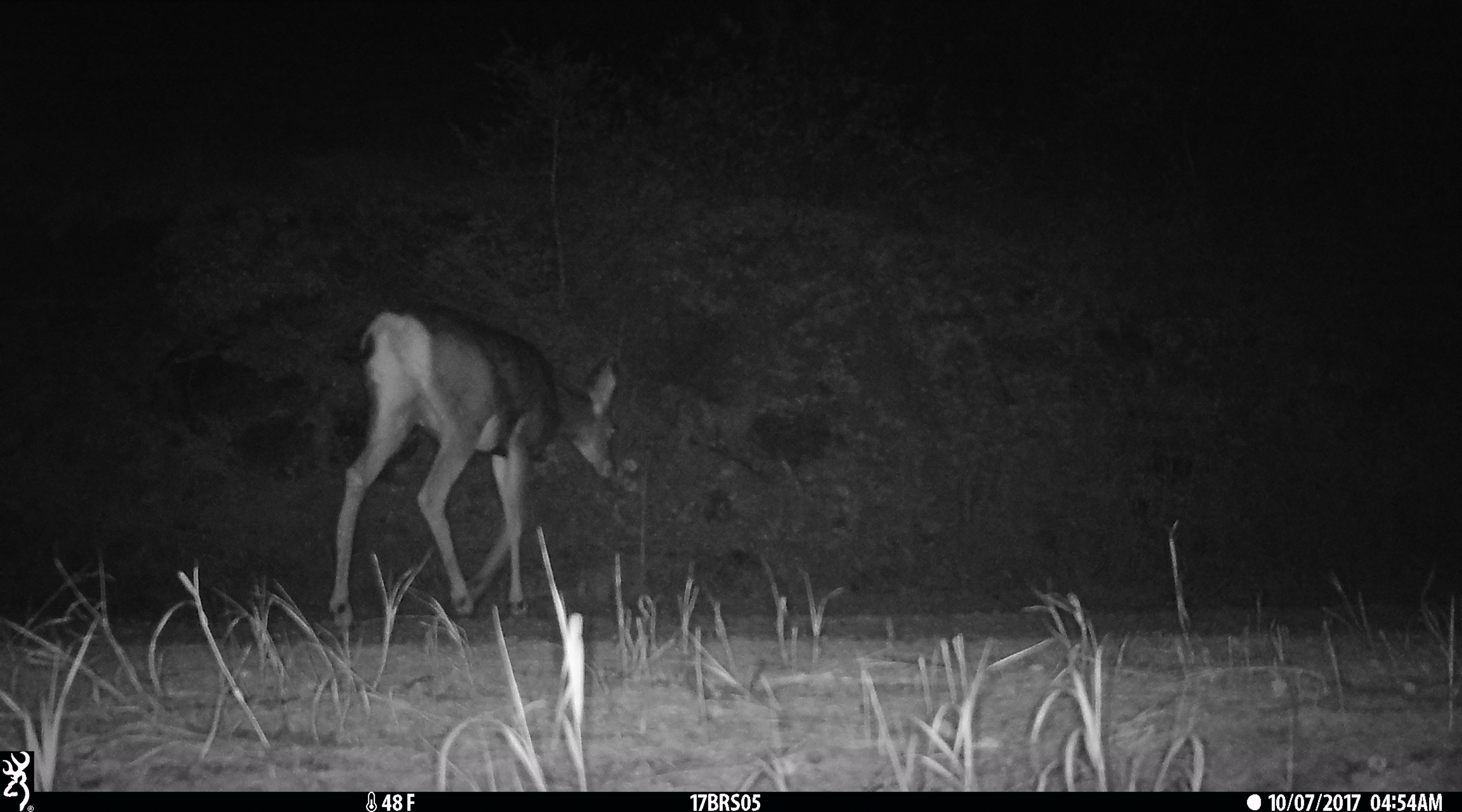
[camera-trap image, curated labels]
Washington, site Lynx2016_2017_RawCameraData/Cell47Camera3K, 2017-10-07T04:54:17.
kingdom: Animalia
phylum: Chordata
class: Mammalia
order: Artiodactyla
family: Cervidae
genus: Odocoileus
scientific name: Odocoileus hemionus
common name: mule deer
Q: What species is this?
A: Odocoileus hemionus (mule deer).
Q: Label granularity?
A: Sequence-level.